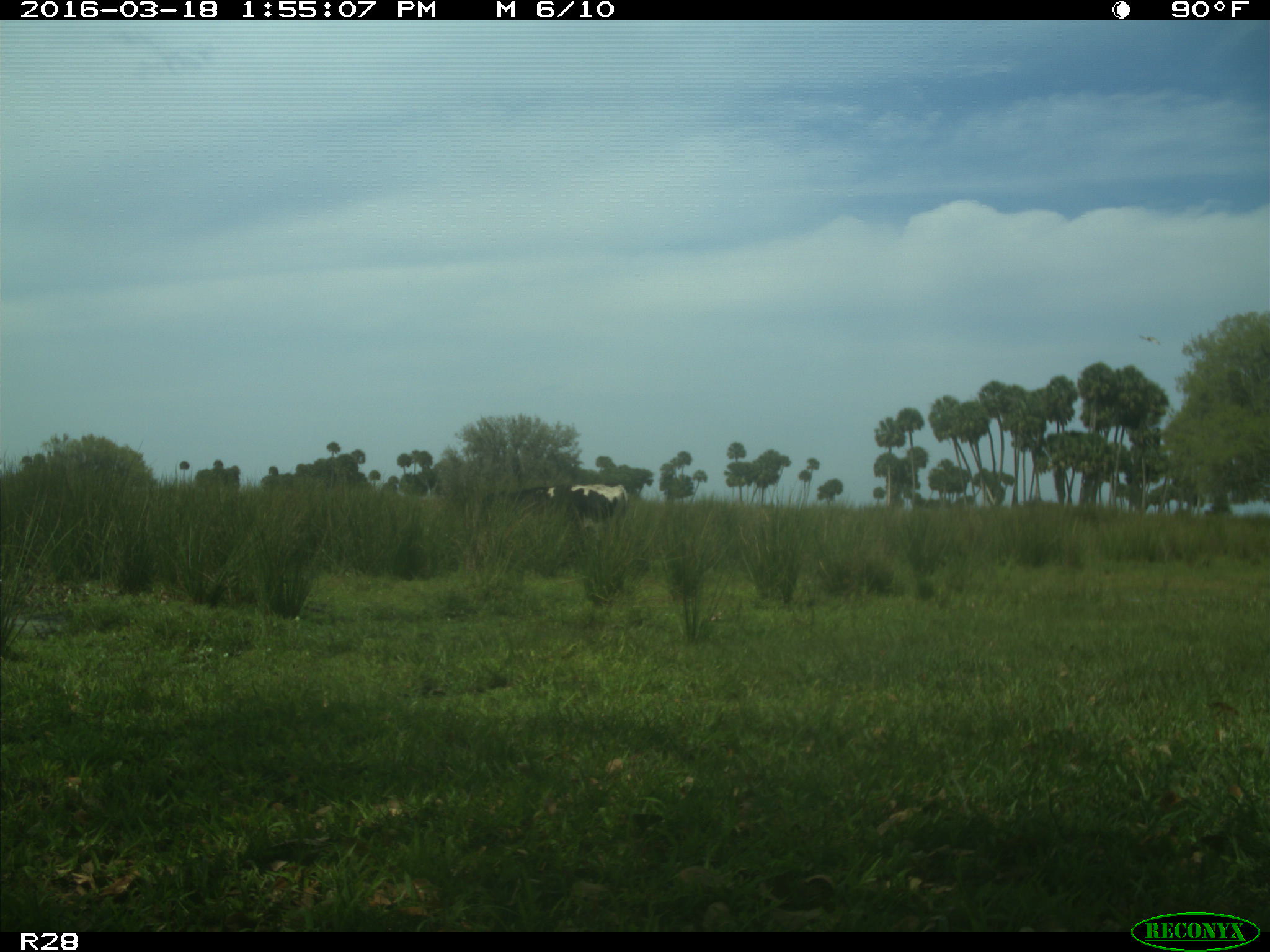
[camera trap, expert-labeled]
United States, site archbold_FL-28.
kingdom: Animalia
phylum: Chordata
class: Mammalia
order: Artiodactyla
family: Bovidae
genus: Bos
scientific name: Bos taurus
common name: domestic cow